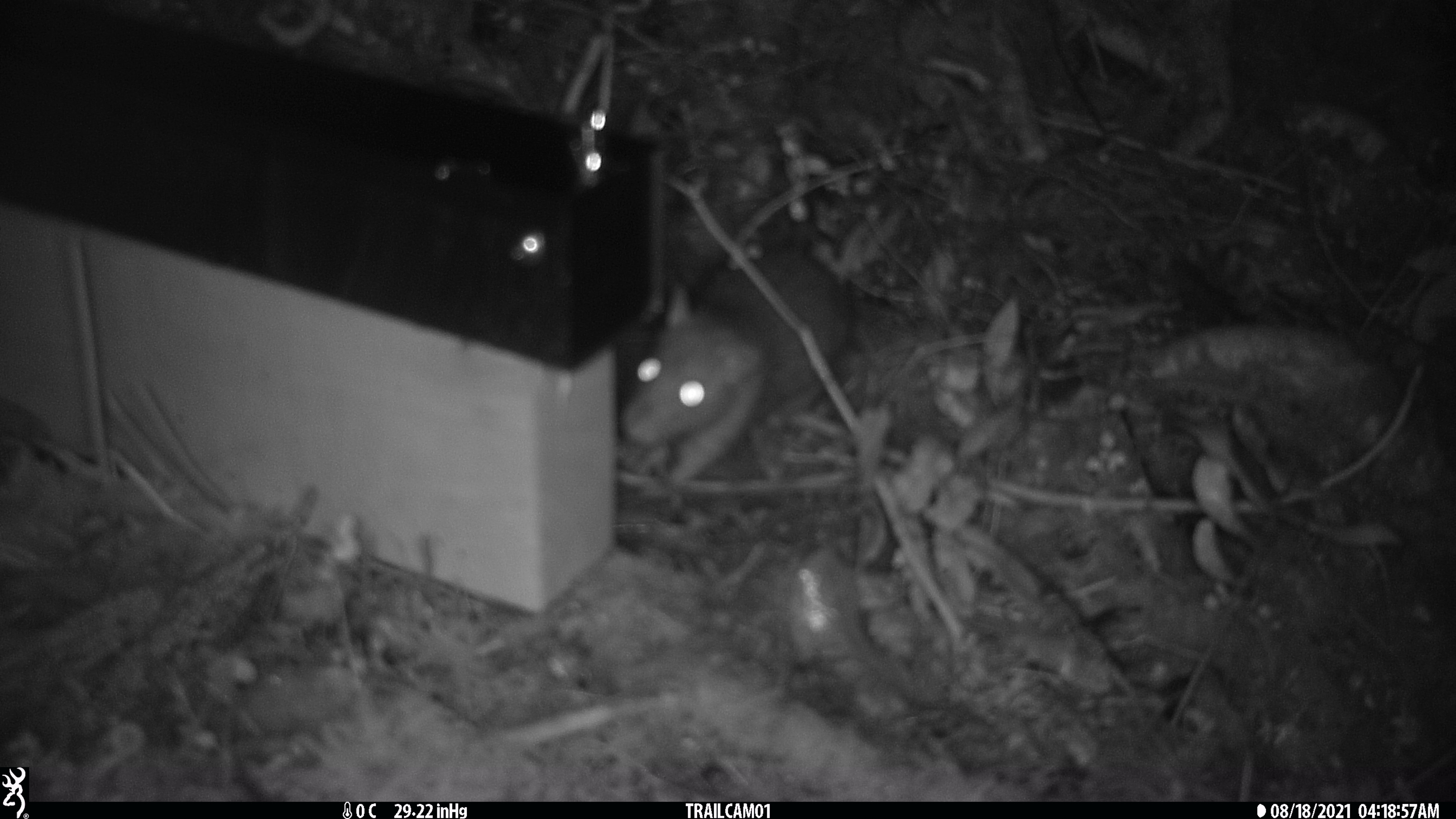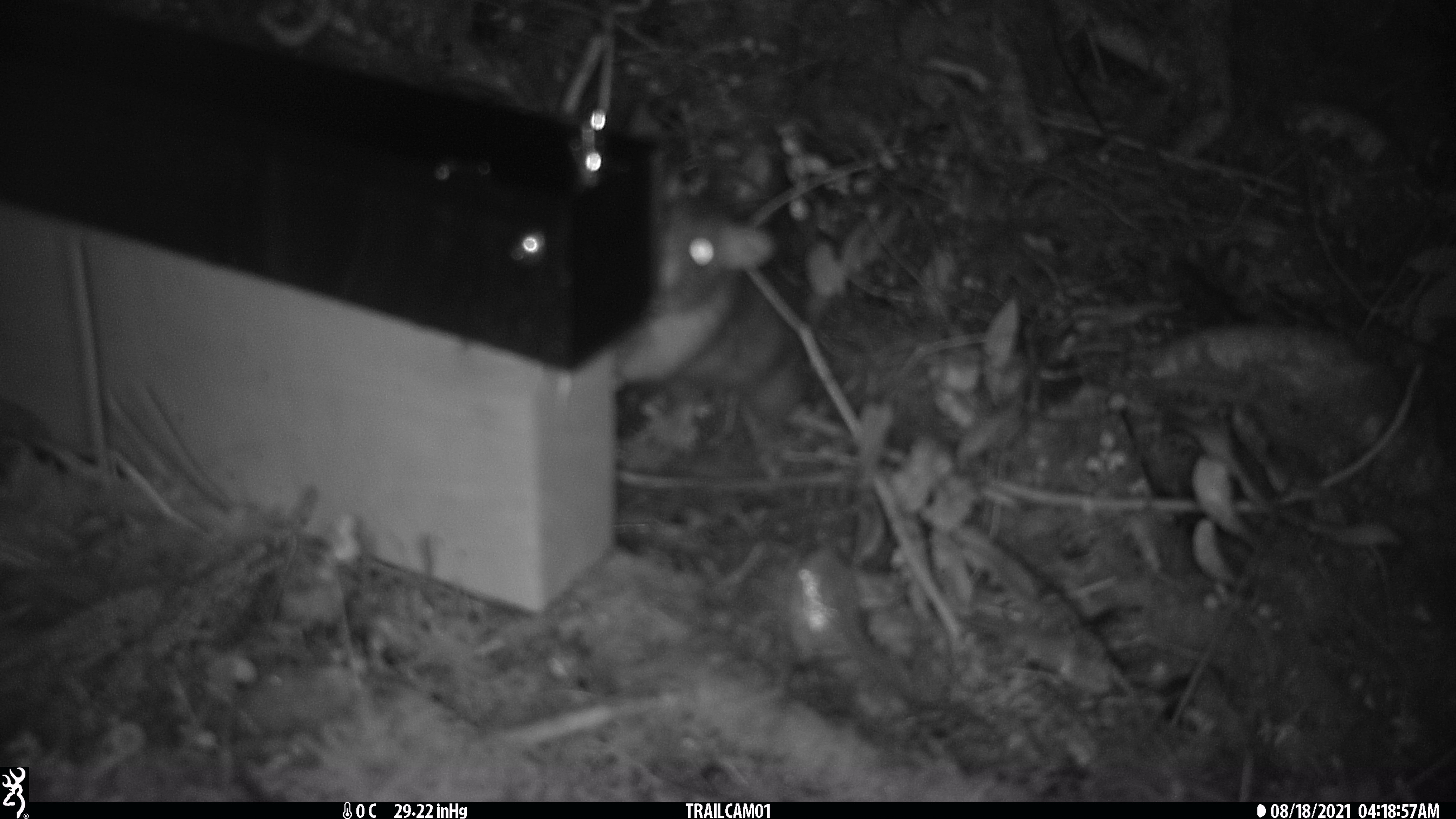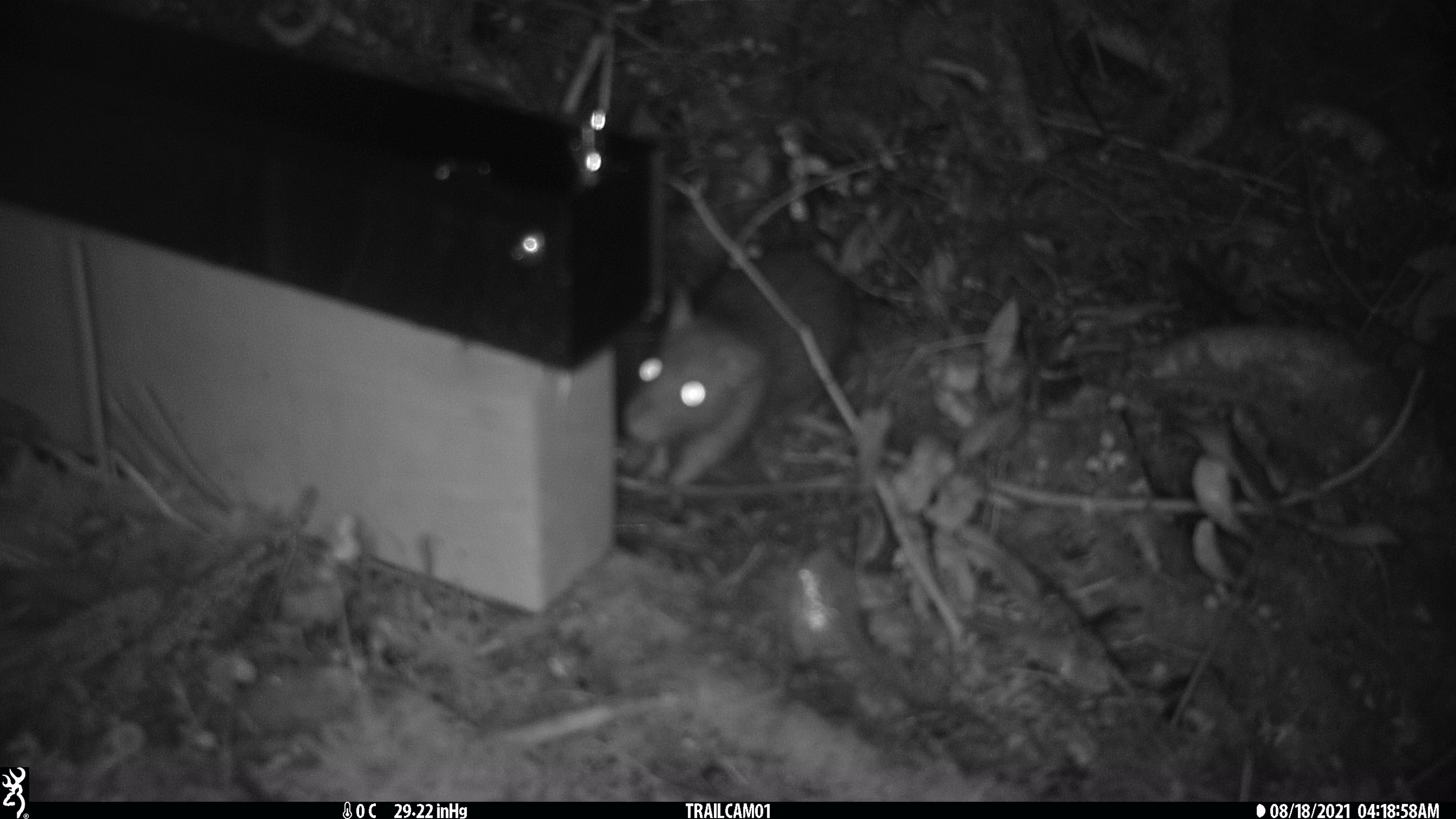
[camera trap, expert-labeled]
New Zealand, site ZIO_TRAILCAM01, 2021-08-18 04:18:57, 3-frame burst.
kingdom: Animalia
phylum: Chordata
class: Mammalia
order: Rodentia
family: Muridae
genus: Rattus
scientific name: Rattus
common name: rat